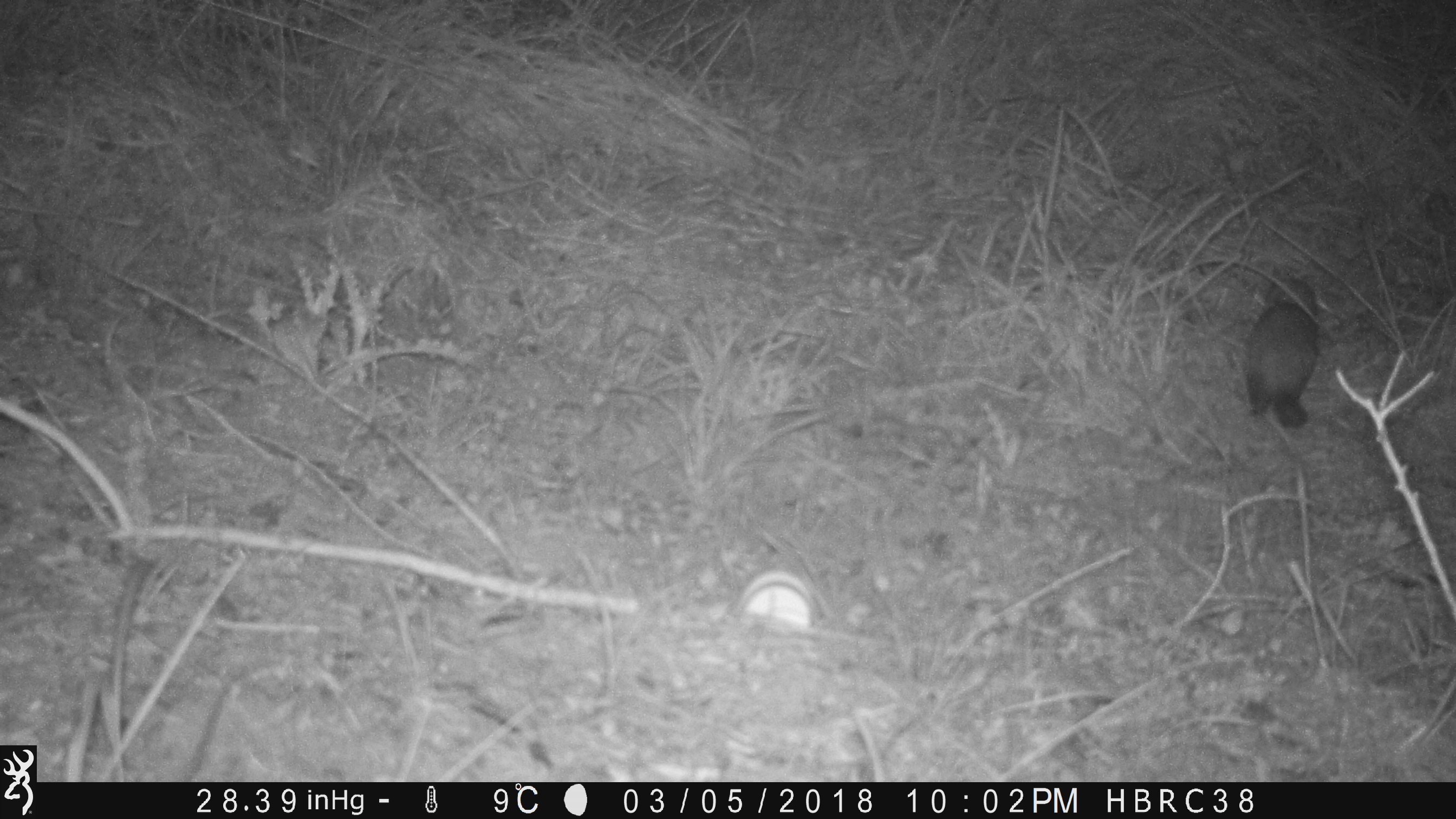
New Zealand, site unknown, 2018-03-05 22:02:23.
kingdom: Animalia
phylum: Chordata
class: Mammalia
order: Carnivora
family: Mustelidae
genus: Mustela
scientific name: Mustela furo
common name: ferret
Ferret (Mustela furo).